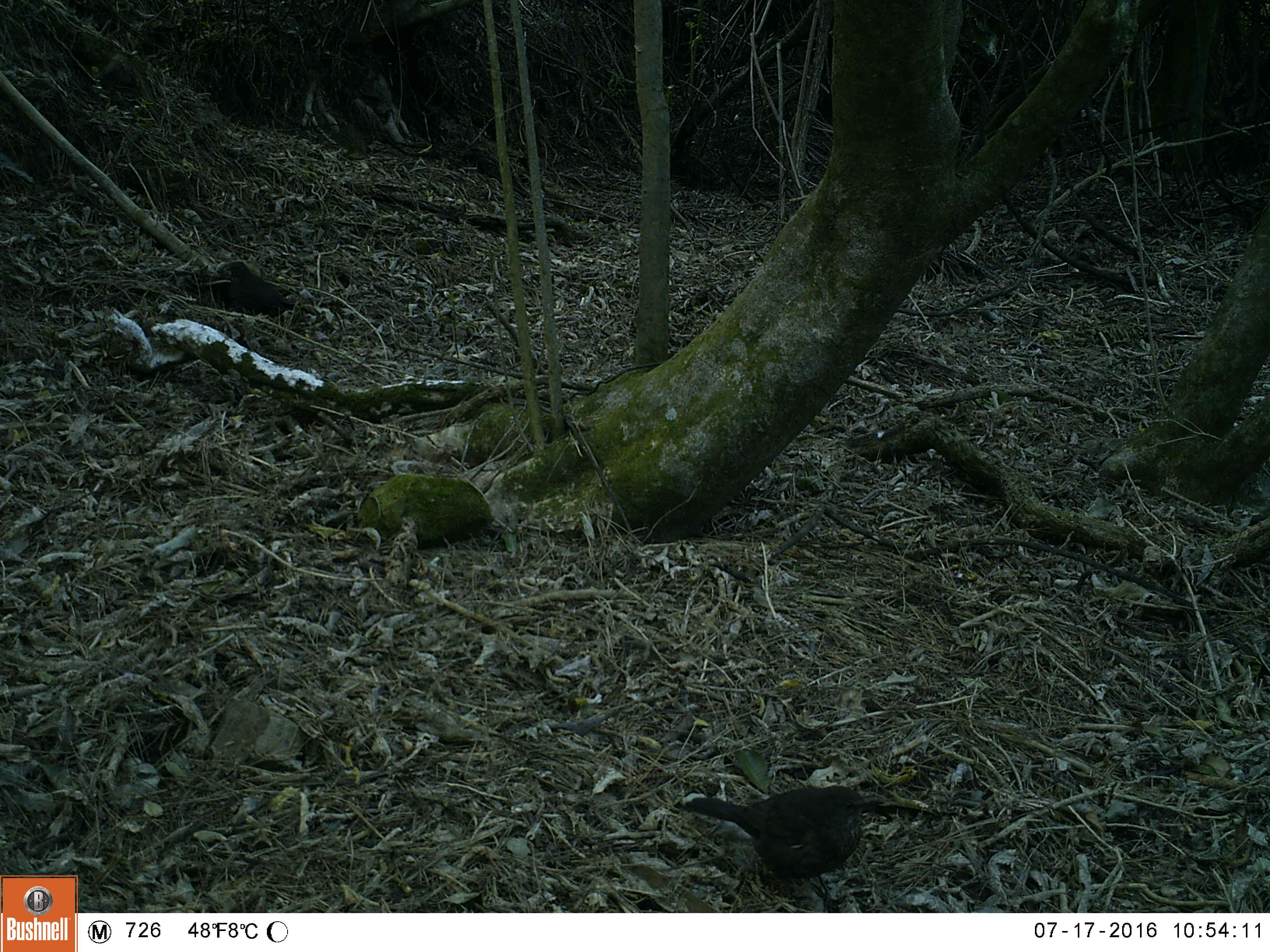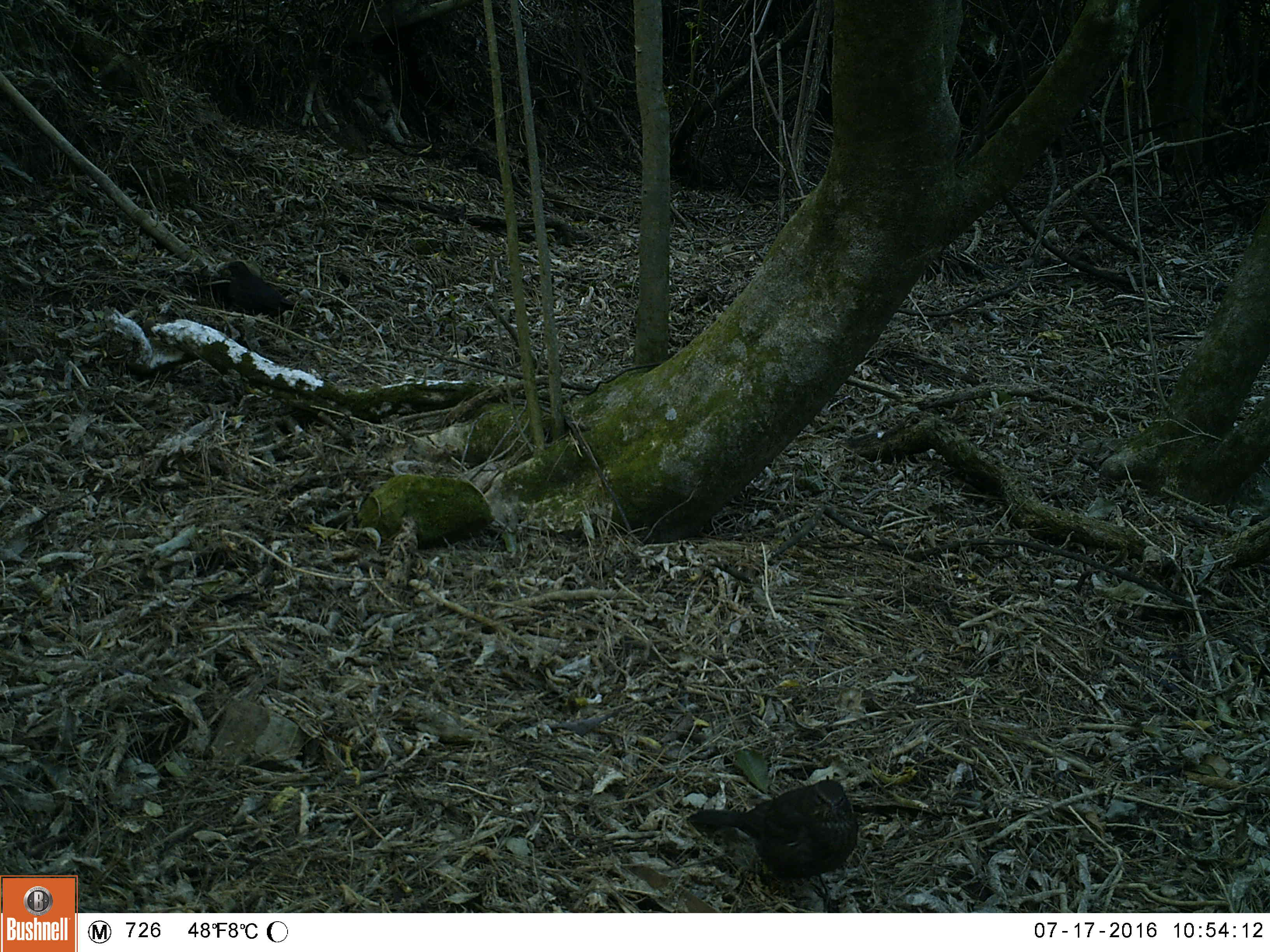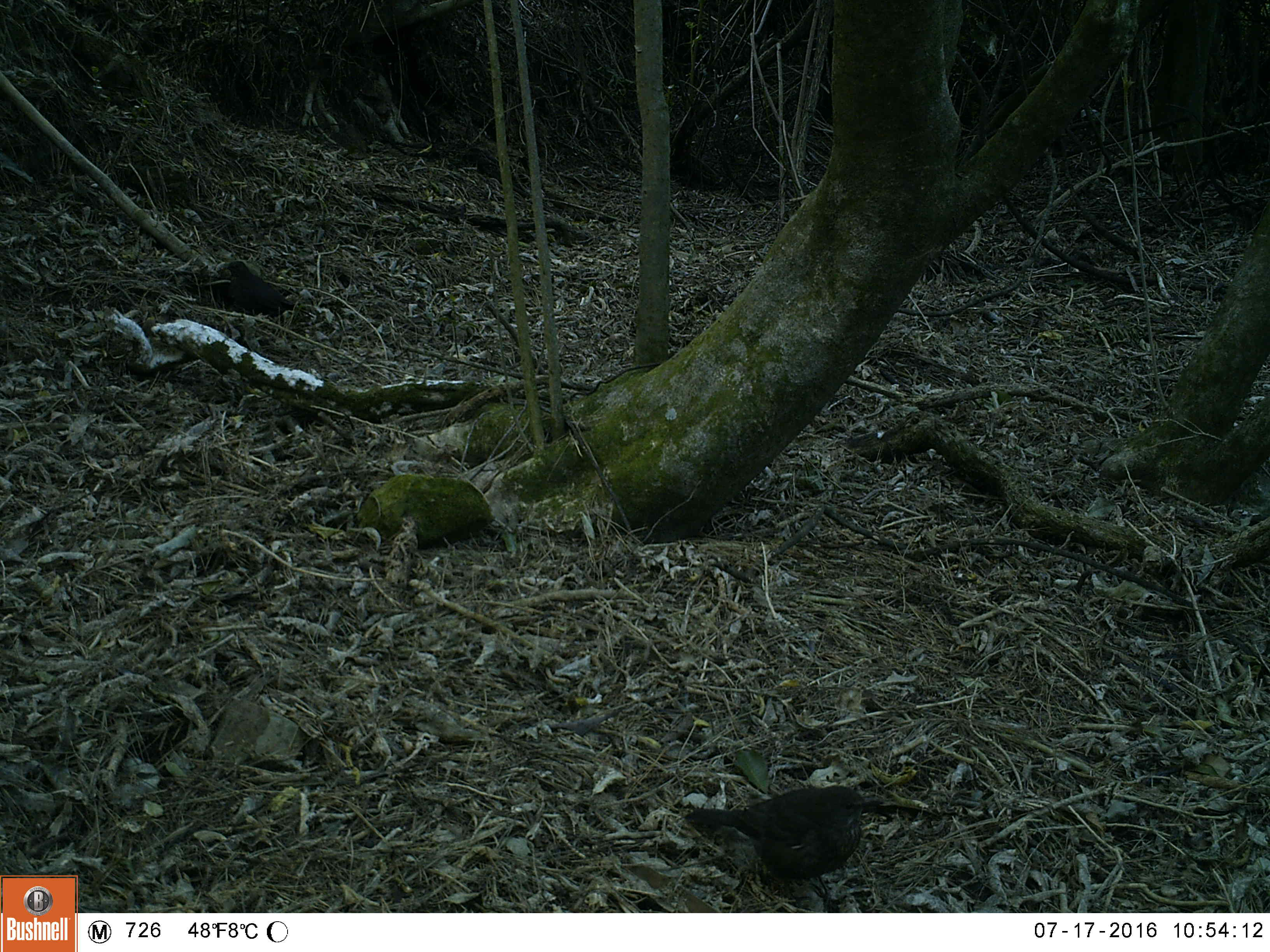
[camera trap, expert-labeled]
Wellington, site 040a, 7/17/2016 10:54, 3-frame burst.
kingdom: Animalia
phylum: Chordata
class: Aves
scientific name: Aves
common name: bird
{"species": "bird (Aves)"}